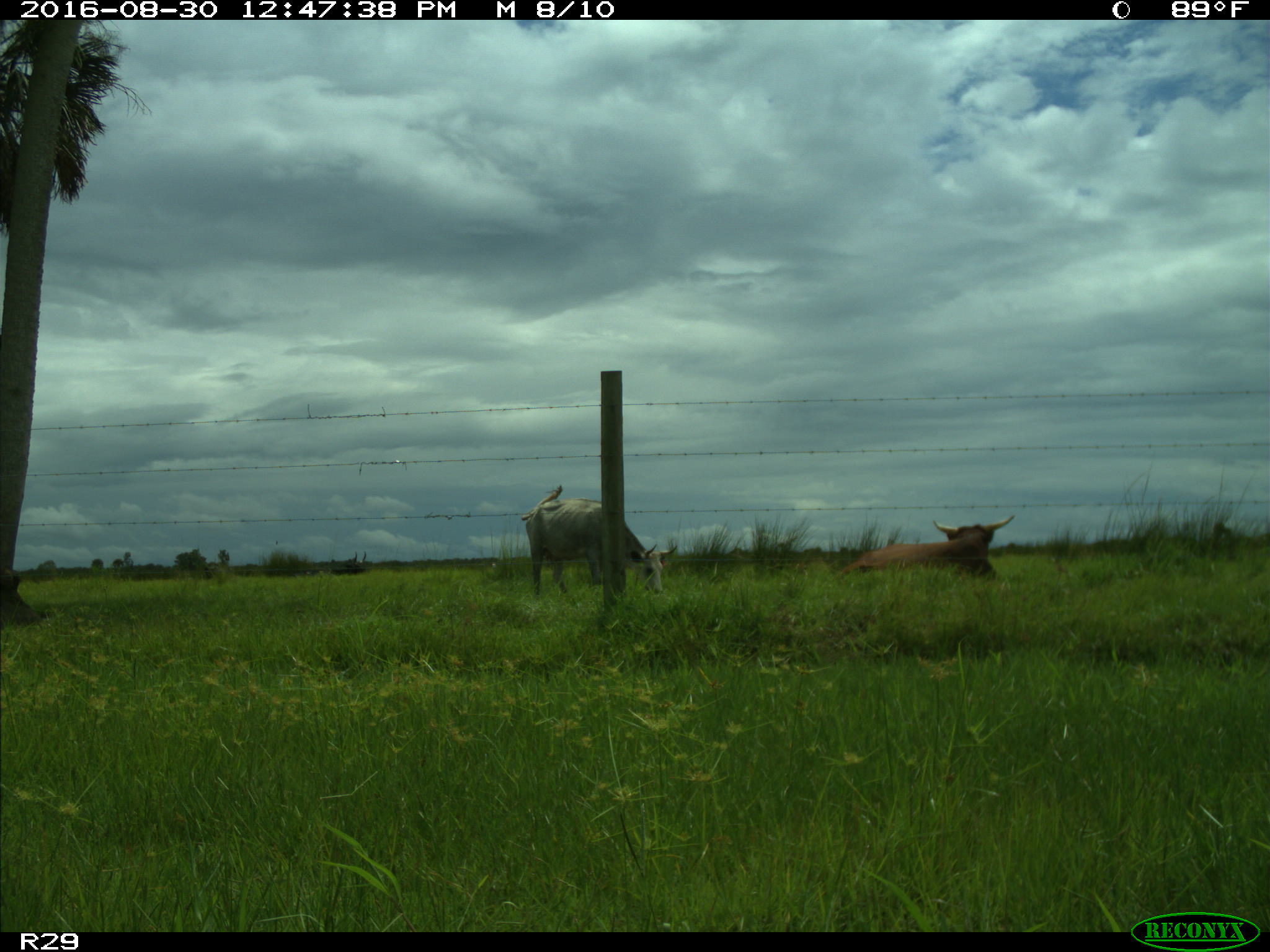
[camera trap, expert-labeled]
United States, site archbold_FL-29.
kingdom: Animalia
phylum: Chordata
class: Mammalia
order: Artiodactyla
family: Bovidae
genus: Bos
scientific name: Bos taurus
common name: domestic cow